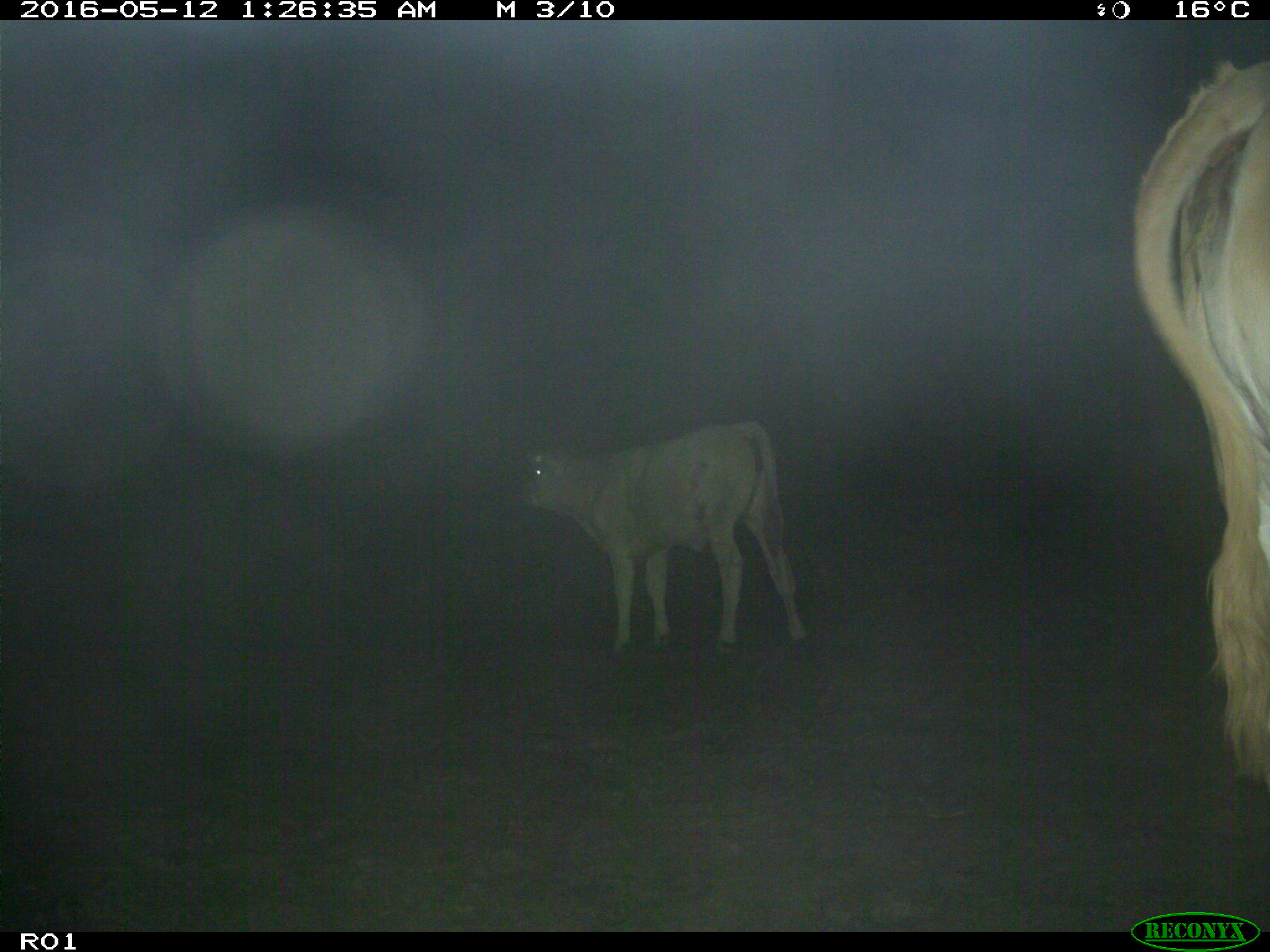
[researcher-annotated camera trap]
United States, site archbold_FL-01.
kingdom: Animalia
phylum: Chordata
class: Mammalia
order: Artiodactyla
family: Bovidae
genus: Bos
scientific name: Bos taurus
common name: domestic cow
Bos taurus (domestic cow).